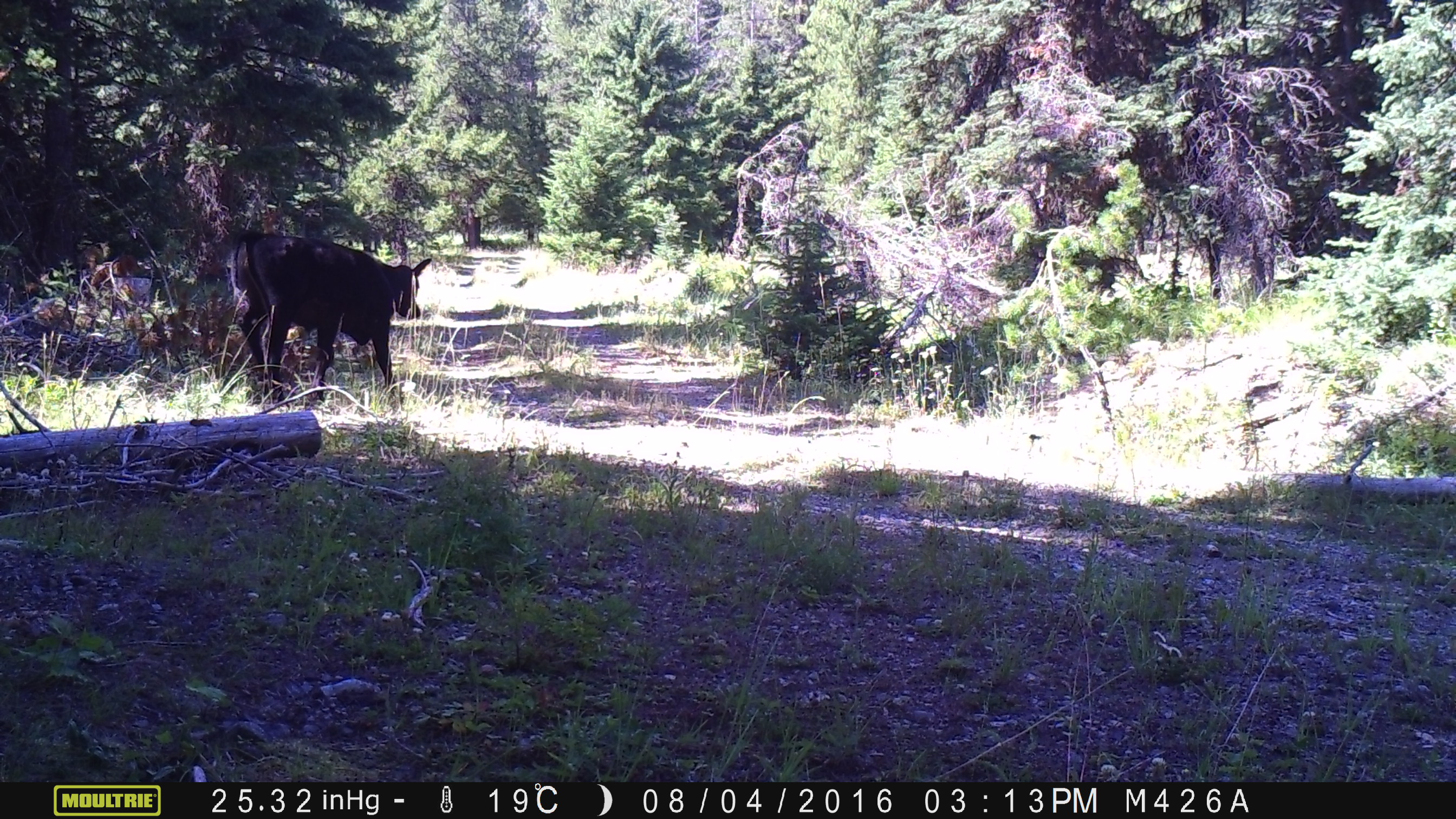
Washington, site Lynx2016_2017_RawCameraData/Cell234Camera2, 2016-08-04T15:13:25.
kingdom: Animalia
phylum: Chordata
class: Mammalia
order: Artiodactyla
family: Bovidae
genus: Bos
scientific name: Bos taurus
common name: domestic cattle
Domestic cattle (Bos taurus). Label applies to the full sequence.